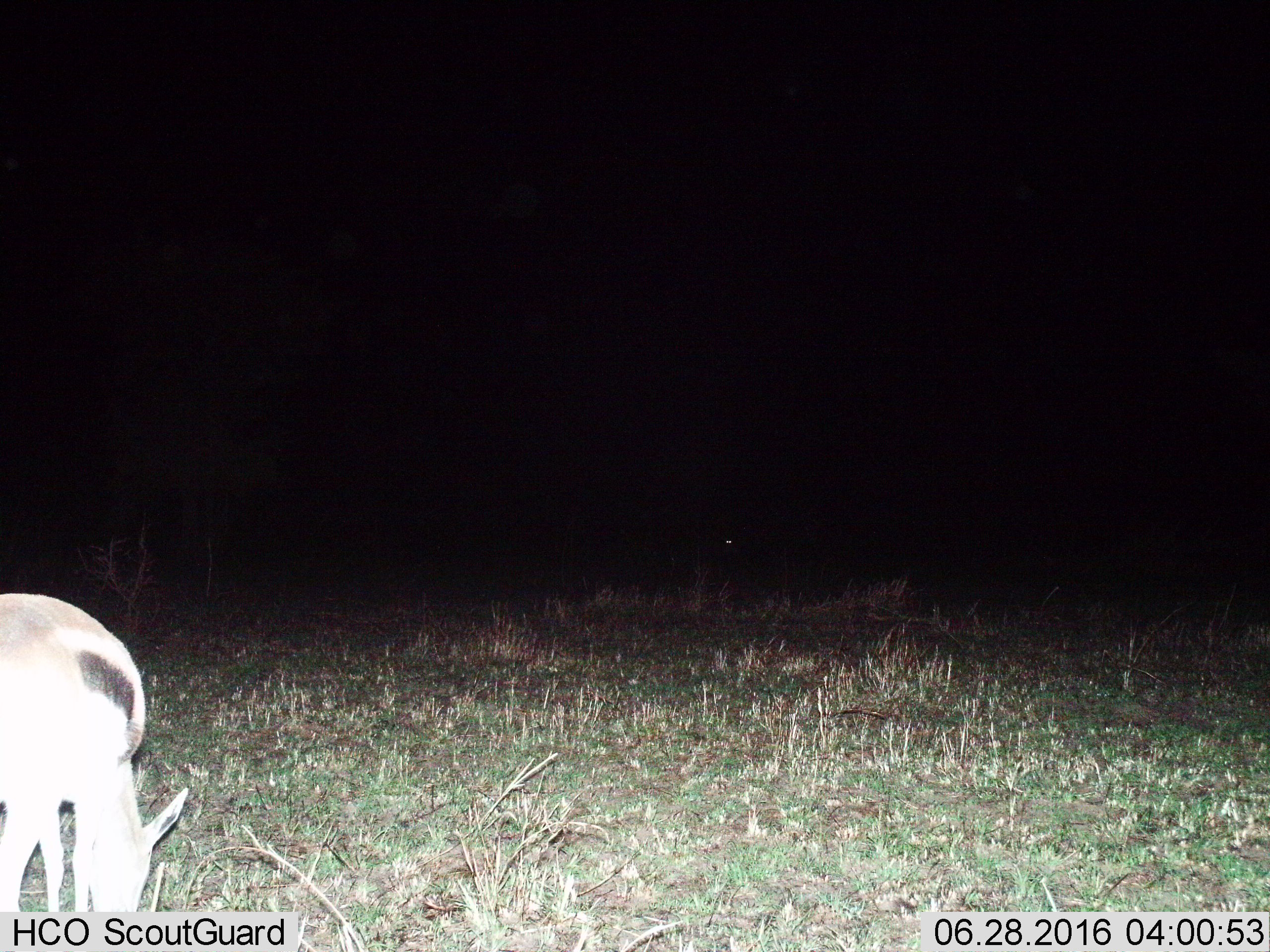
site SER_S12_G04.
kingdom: Animalia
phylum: Chordata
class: Mammalia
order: Artiodactyla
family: Bovidae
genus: Eudorcas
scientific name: Eudorcas thomsonii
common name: thomson's gazelle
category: gazellethomsons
Gazellethomsons (thomson's gazelle) (Eudorcas thomsonii), count 1. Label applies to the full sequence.